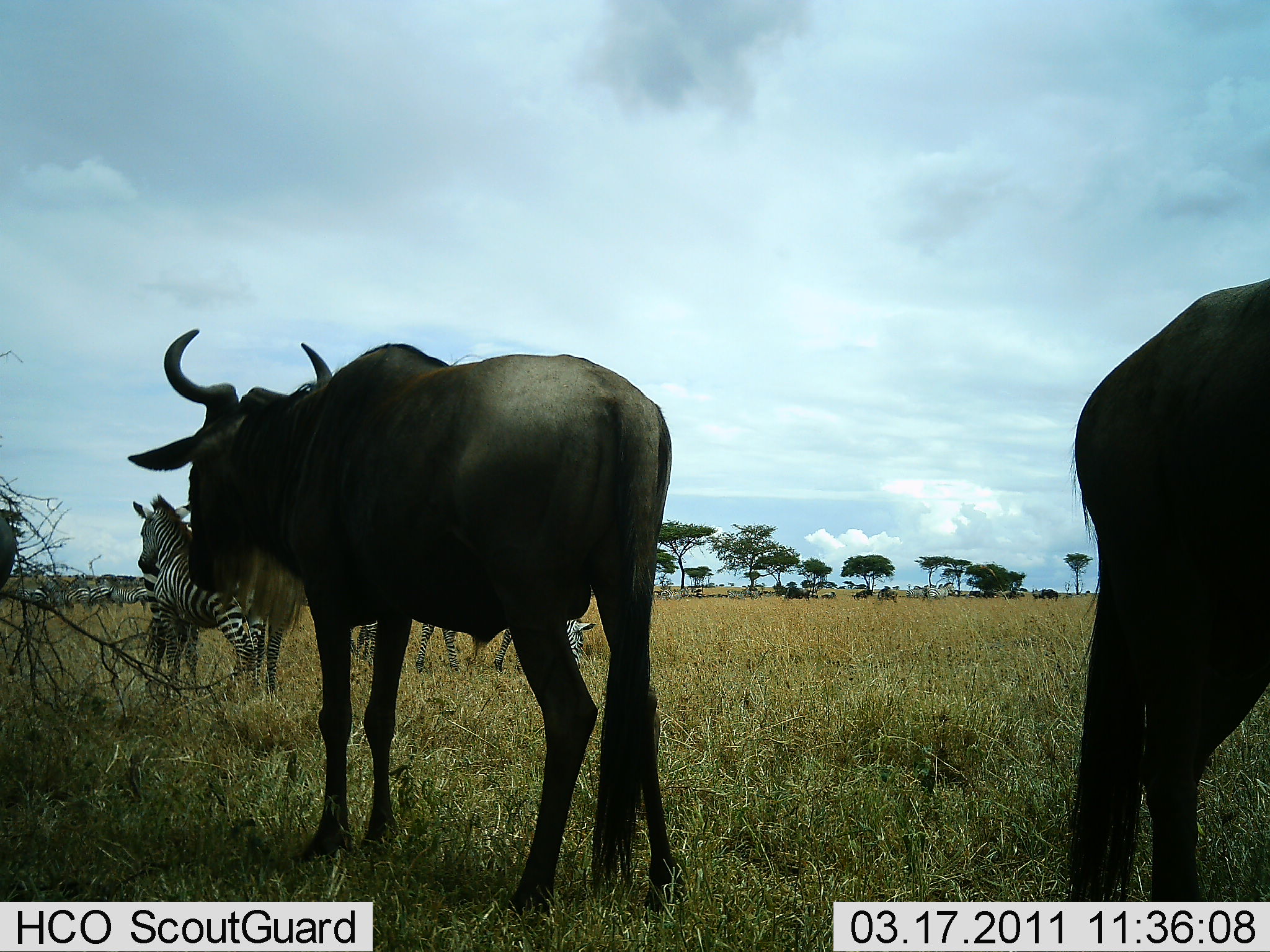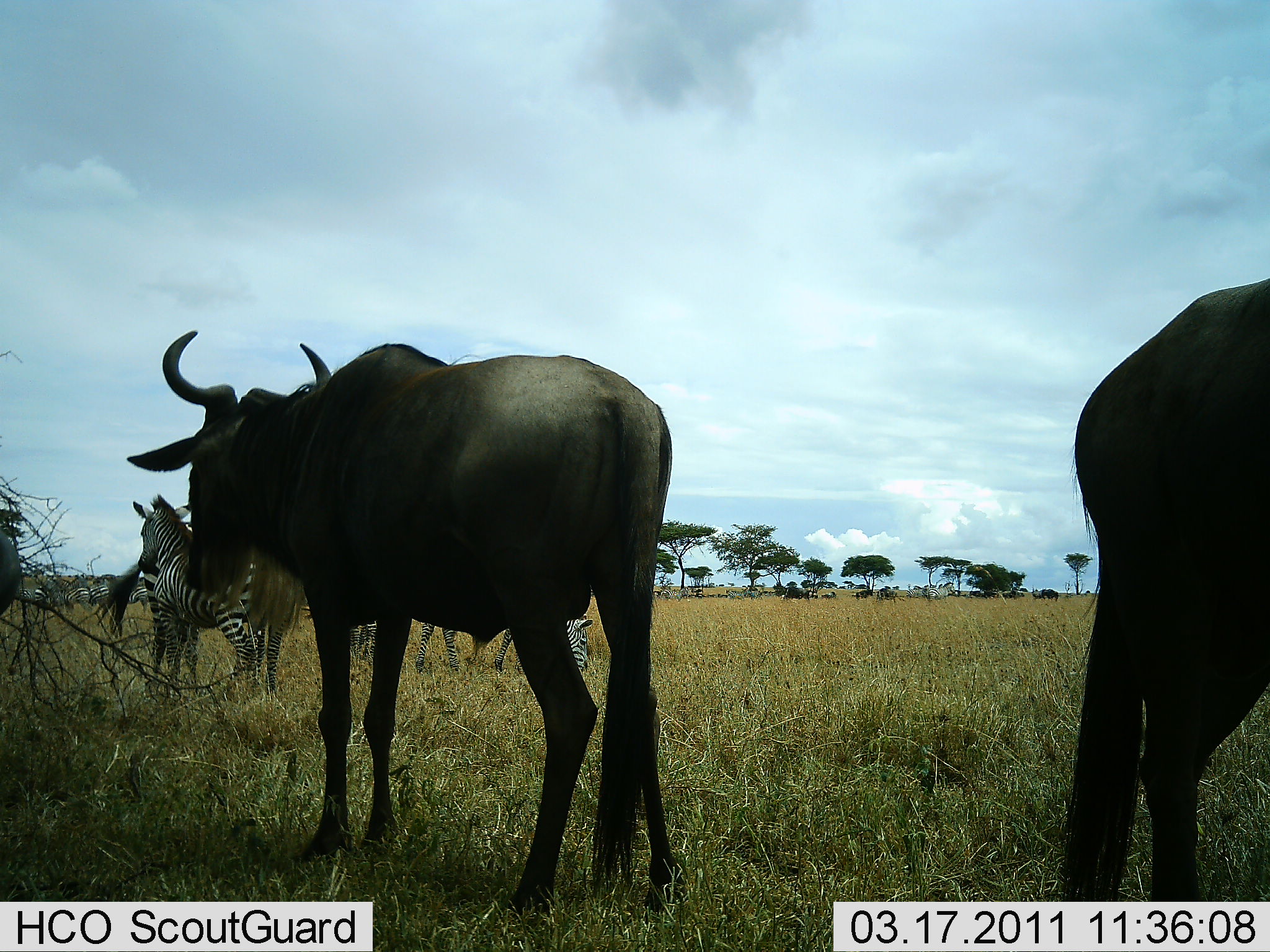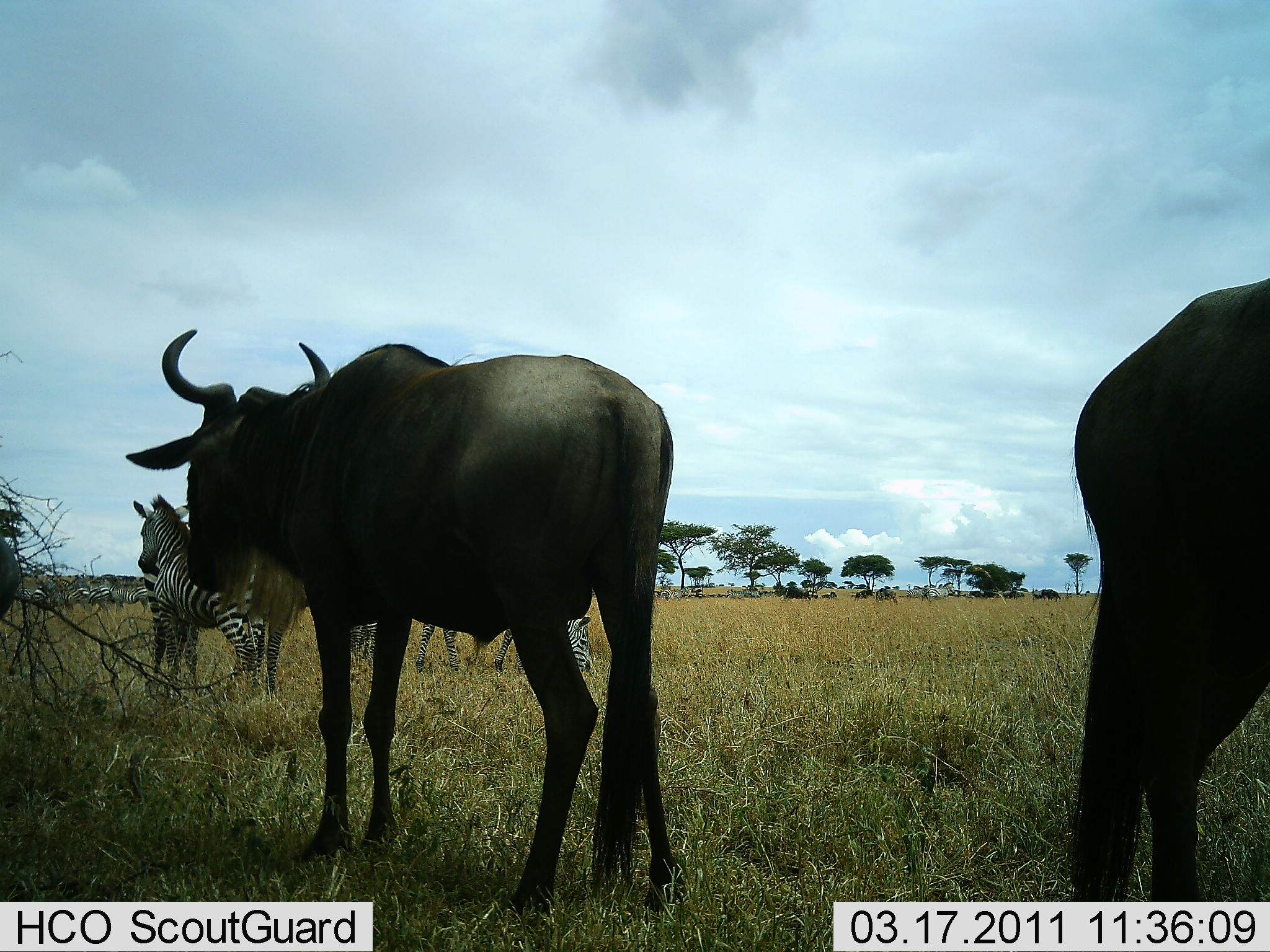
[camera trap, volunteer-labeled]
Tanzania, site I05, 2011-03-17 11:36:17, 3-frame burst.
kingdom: Animalia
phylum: Chordata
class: Mammalia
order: Artiodactyla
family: Bovidae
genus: Connochaetes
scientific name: Connochaetes taurinus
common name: blue wildebeest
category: wildebeest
Wildebeest (blue wildebeest) (Connochaetes taurinus), count 2. Behavior (volunteer vote fractions): standing 93%, resting 7%, moving 7%, interacting 0%. Young present (vote fraction): 0%. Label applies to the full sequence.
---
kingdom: Animalia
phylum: Chordata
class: Mammalia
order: Perissodactyla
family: Equidae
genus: Equus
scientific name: Equus quagga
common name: plains zebra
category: zebra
Zebra (plains zebra) (Equus quagga), count 3. Behavior (volunteer vote fractions): standing 92%, resting 8%, moving 15%, interacting 0%. Young present (vote fraction): 8%. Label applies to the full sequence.